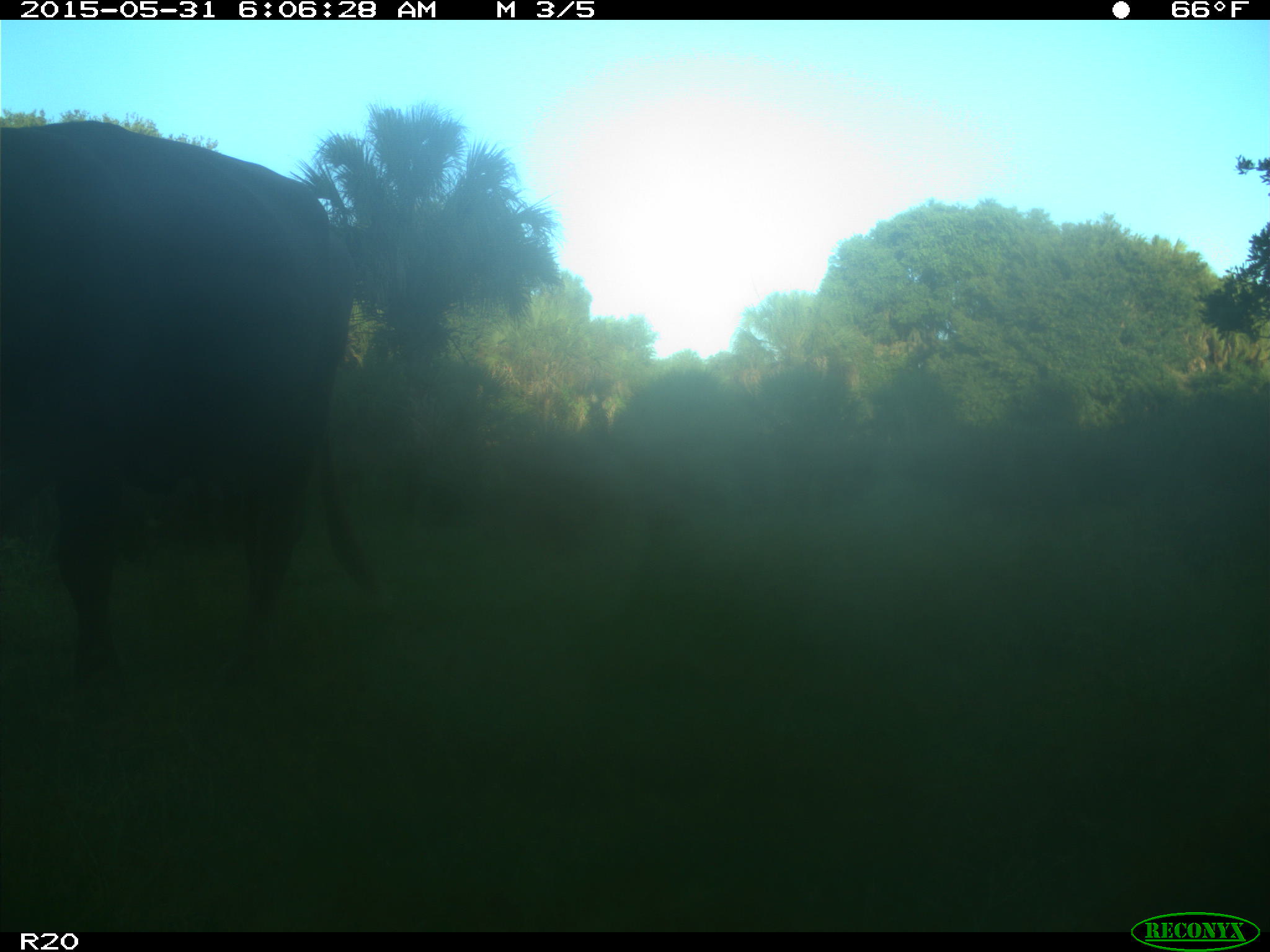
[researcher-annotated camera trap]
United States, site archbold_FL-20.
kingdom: Animalia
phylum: Chordata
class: Mammalia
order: Artiodactyla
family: Bovidae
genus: Bos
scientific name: Bos taurus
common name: domestic cow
Bos taurus (domestic cow).